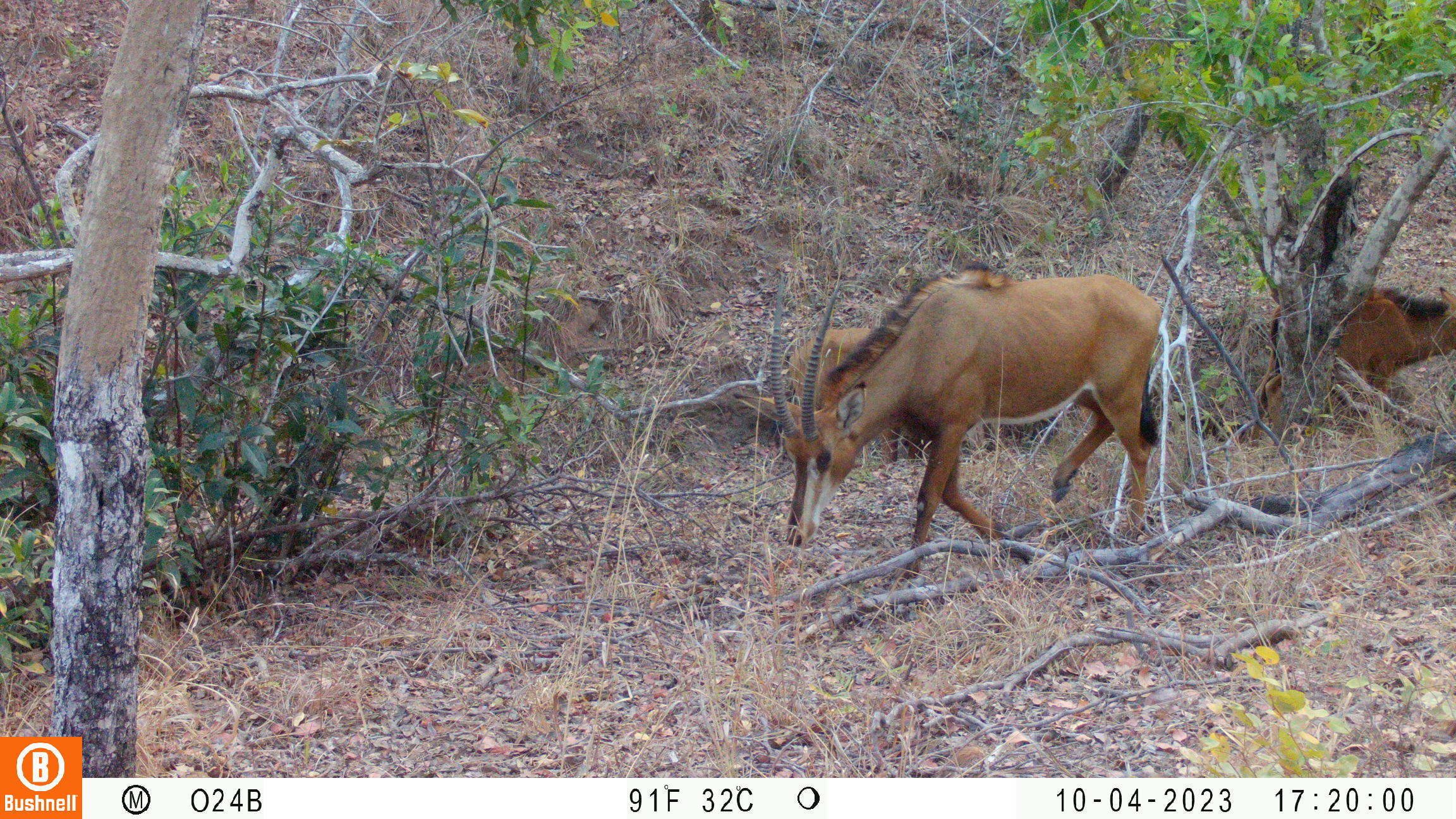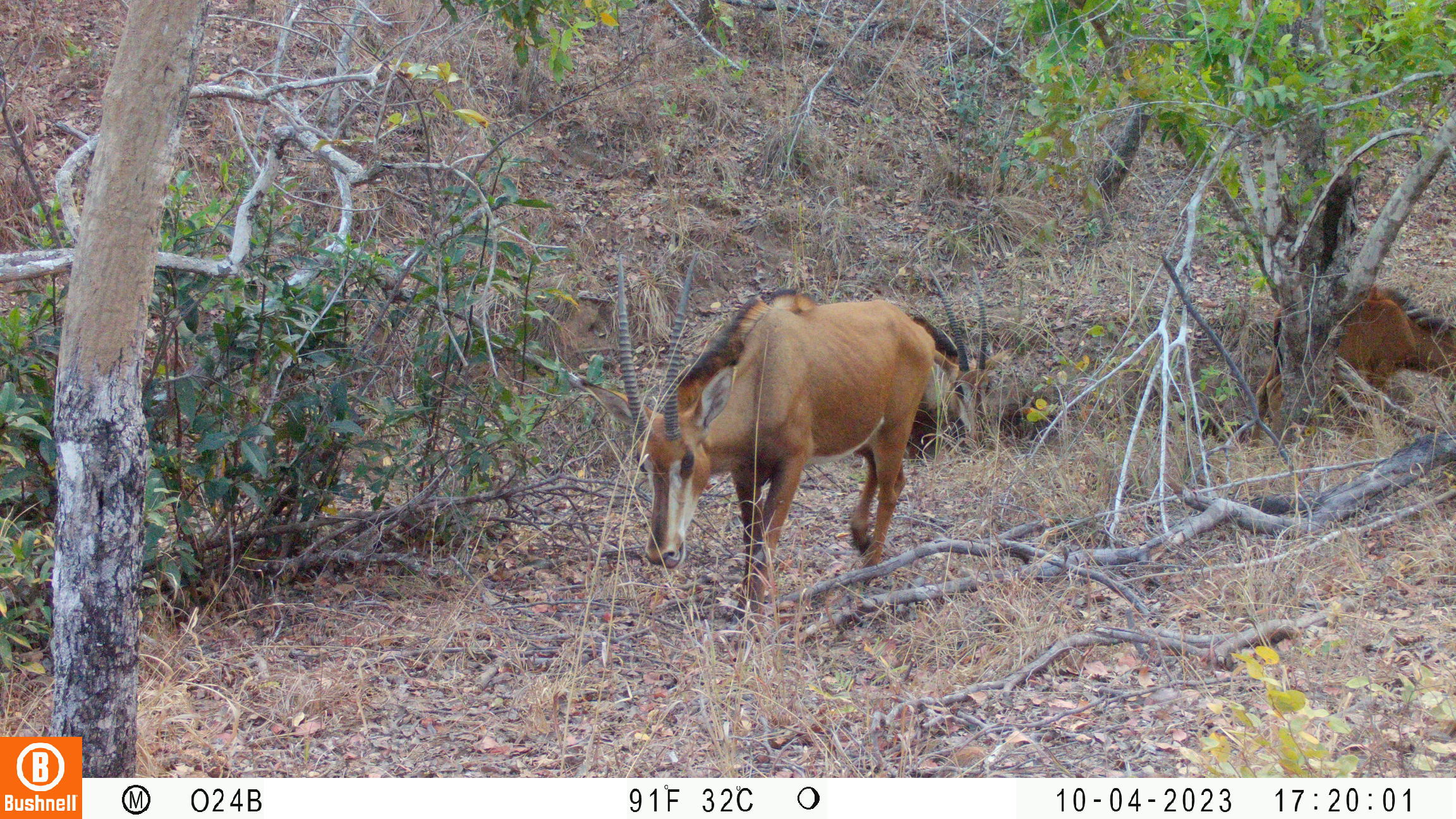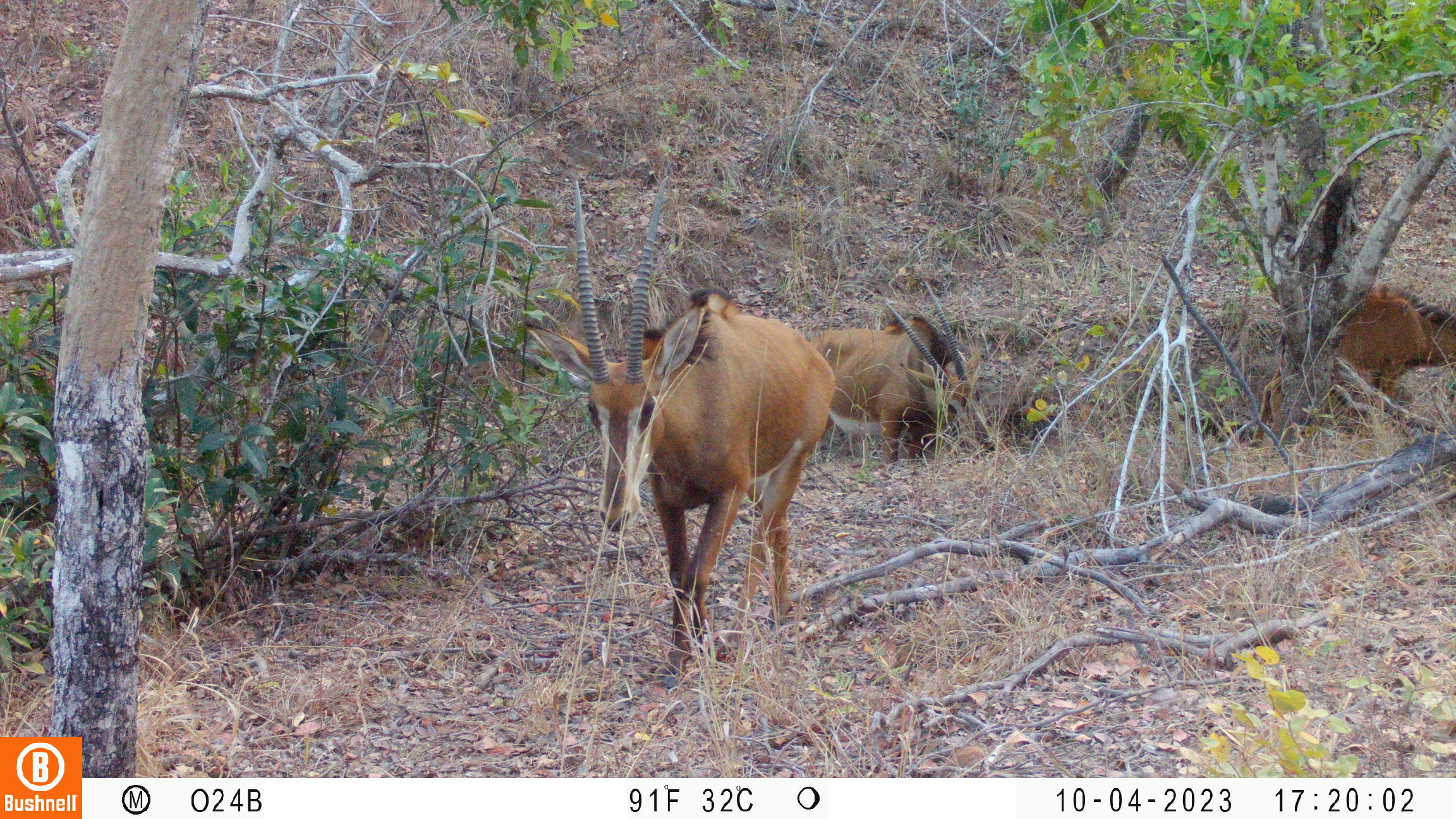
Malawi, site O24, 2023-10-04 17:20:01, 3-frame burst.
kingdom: Animalia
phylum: Chordata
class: Mammalia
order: Artiodactyla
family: Bovidae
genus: Hippotragus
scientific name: Hippotragus niger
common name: sable antelope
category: sable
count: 2